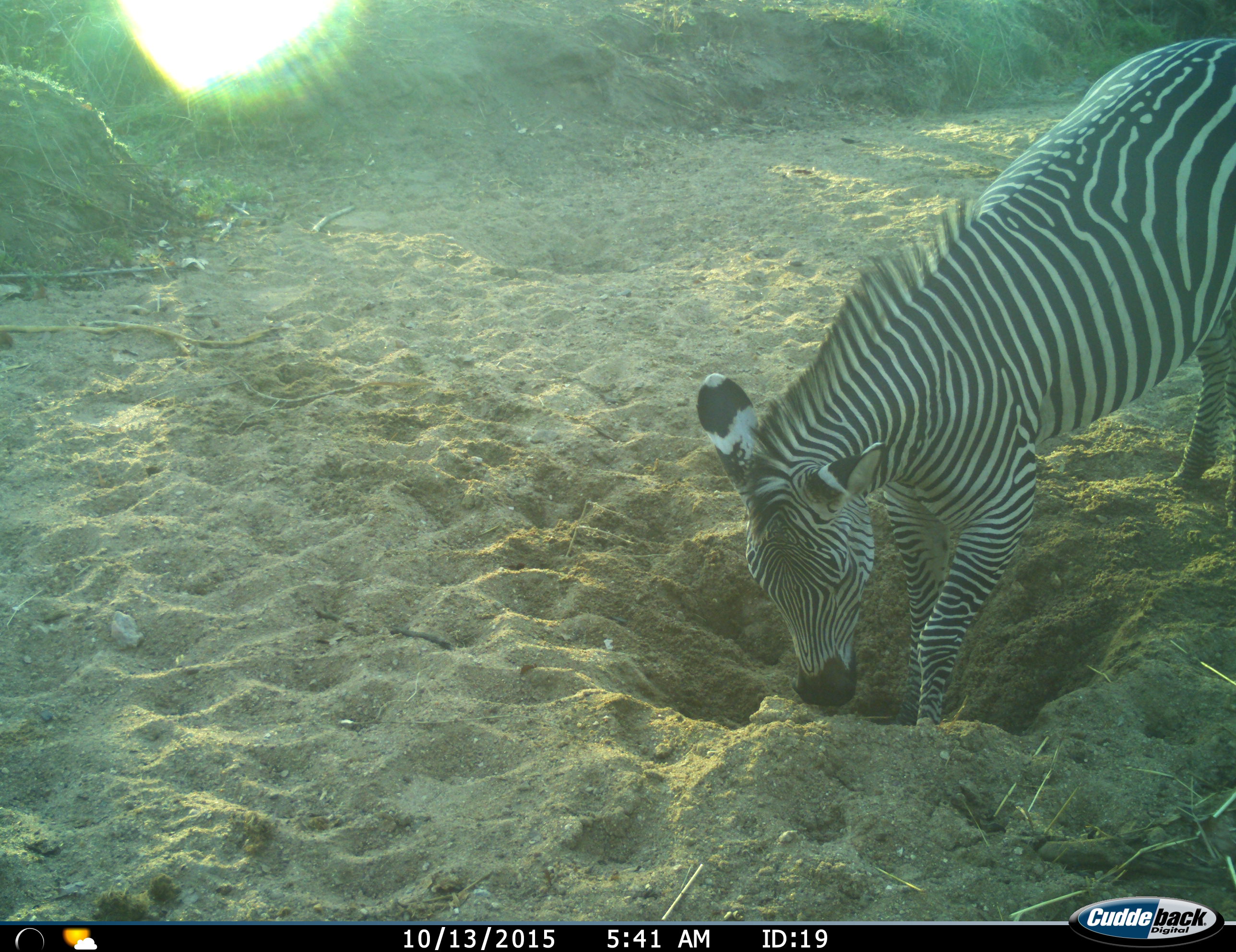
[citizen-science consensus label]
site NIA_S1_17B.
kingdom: Animalia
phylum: Chordata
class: Mammalia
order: Perissodactyla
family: Equidae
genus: Equus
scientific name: Equus quagga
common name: plains zebra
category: zebraplains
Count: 1.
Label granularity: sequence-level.